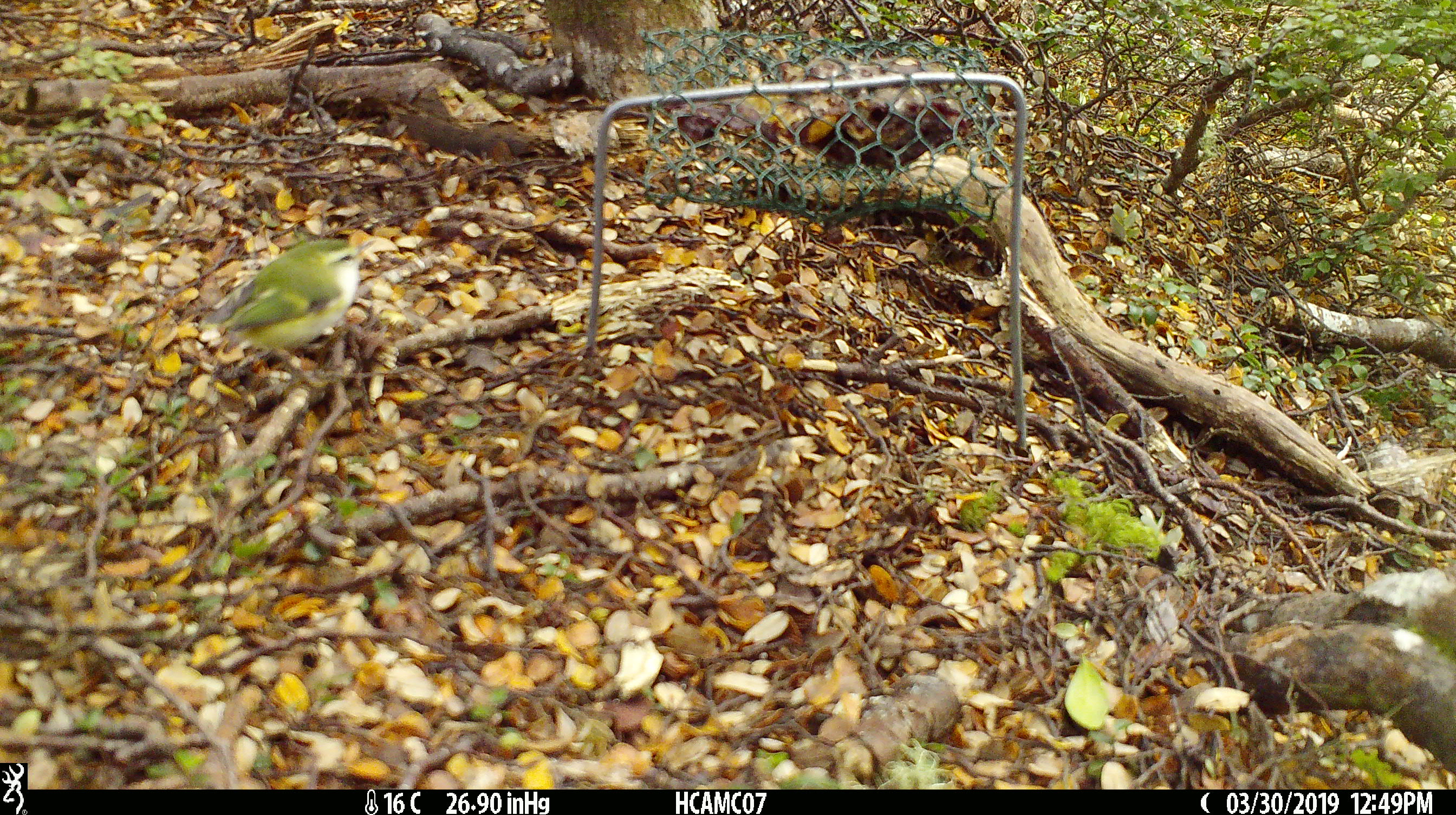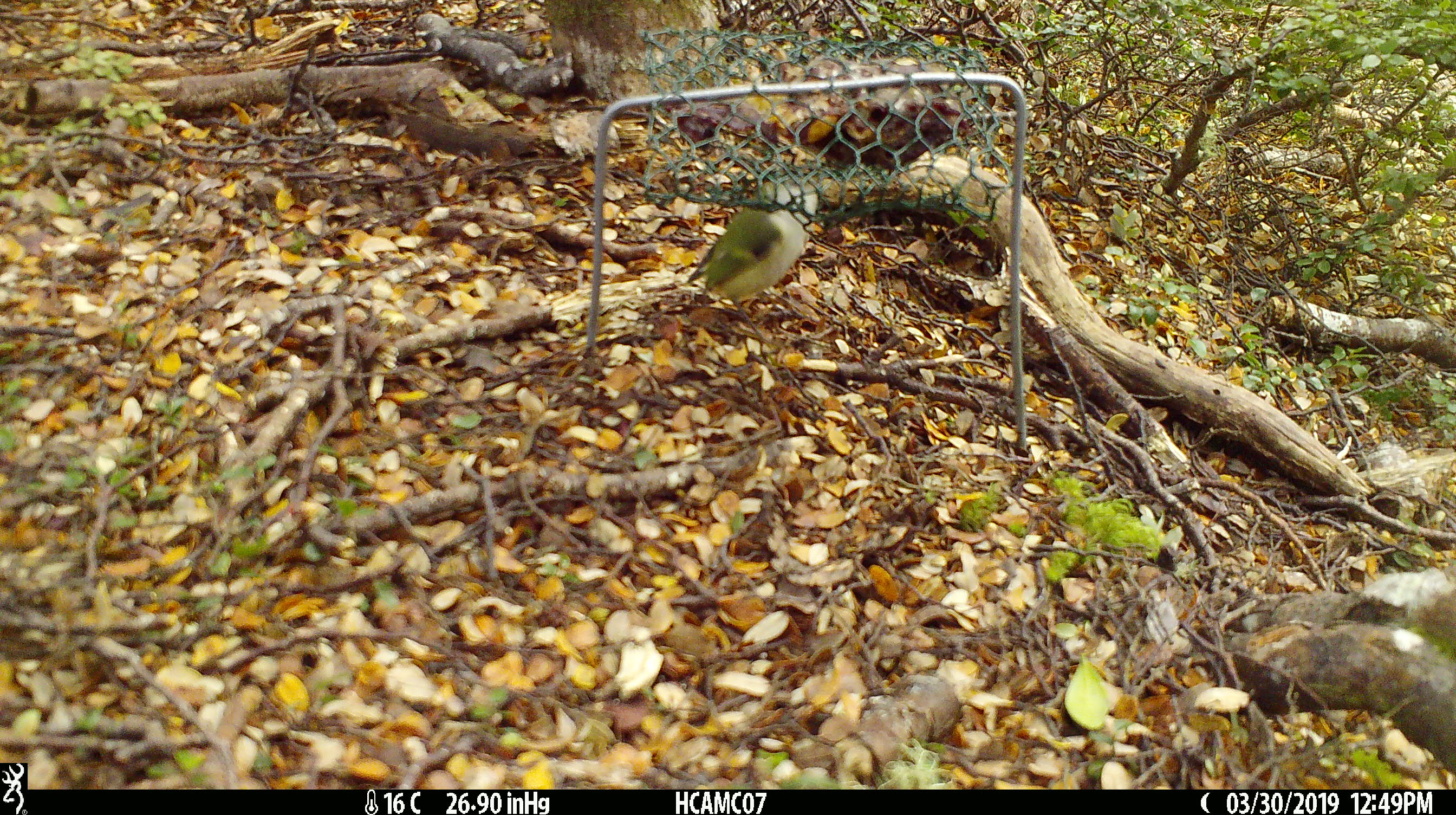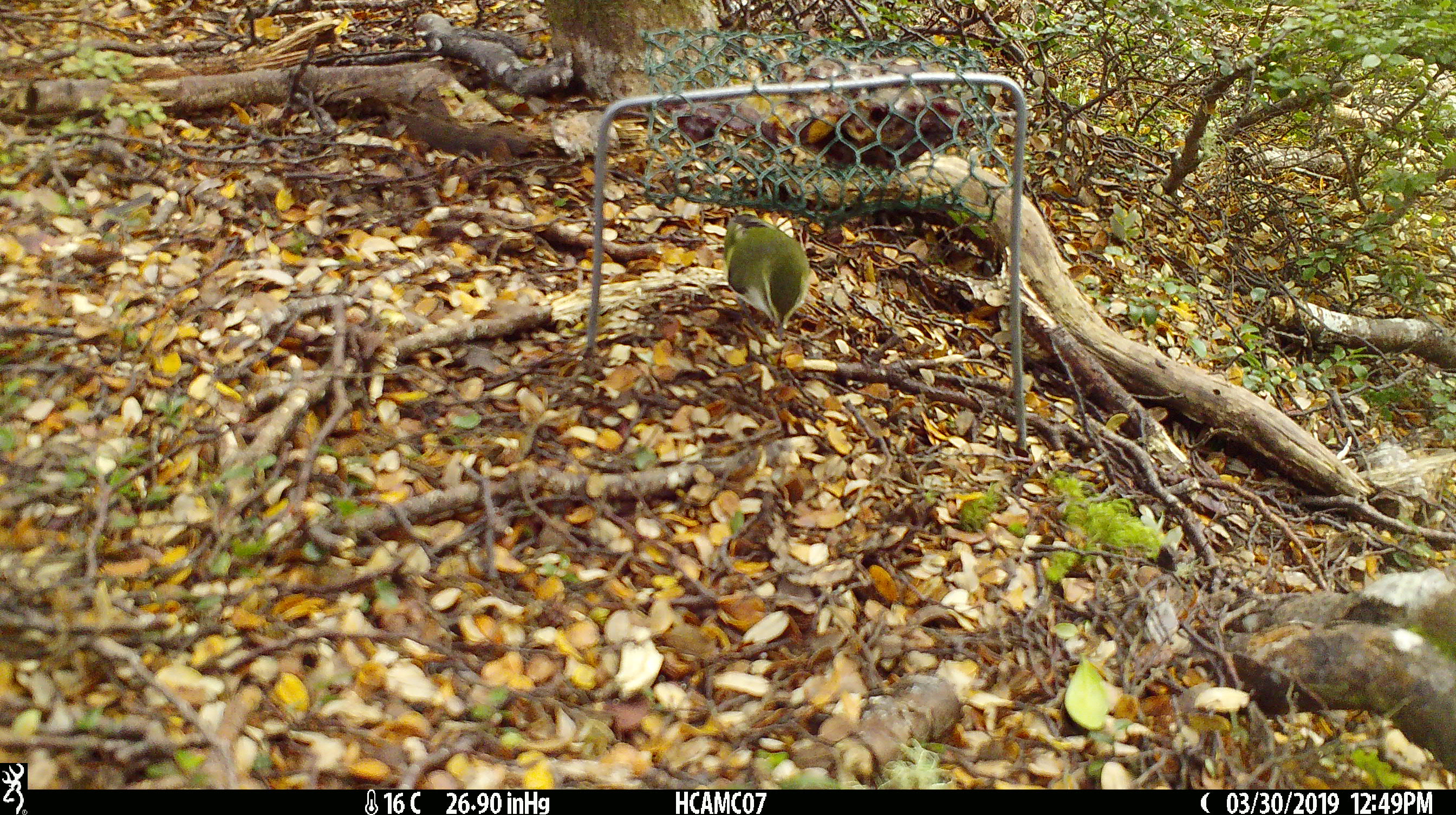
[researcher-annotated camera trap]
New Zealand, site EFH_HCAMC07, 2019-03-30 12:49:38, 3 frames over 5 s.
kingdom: Animalia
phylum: Chordata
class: Aves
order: Passeriformes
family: Acanthisittidae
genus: Acanthisitta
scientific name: Acanthisitta chloris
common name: rifleman